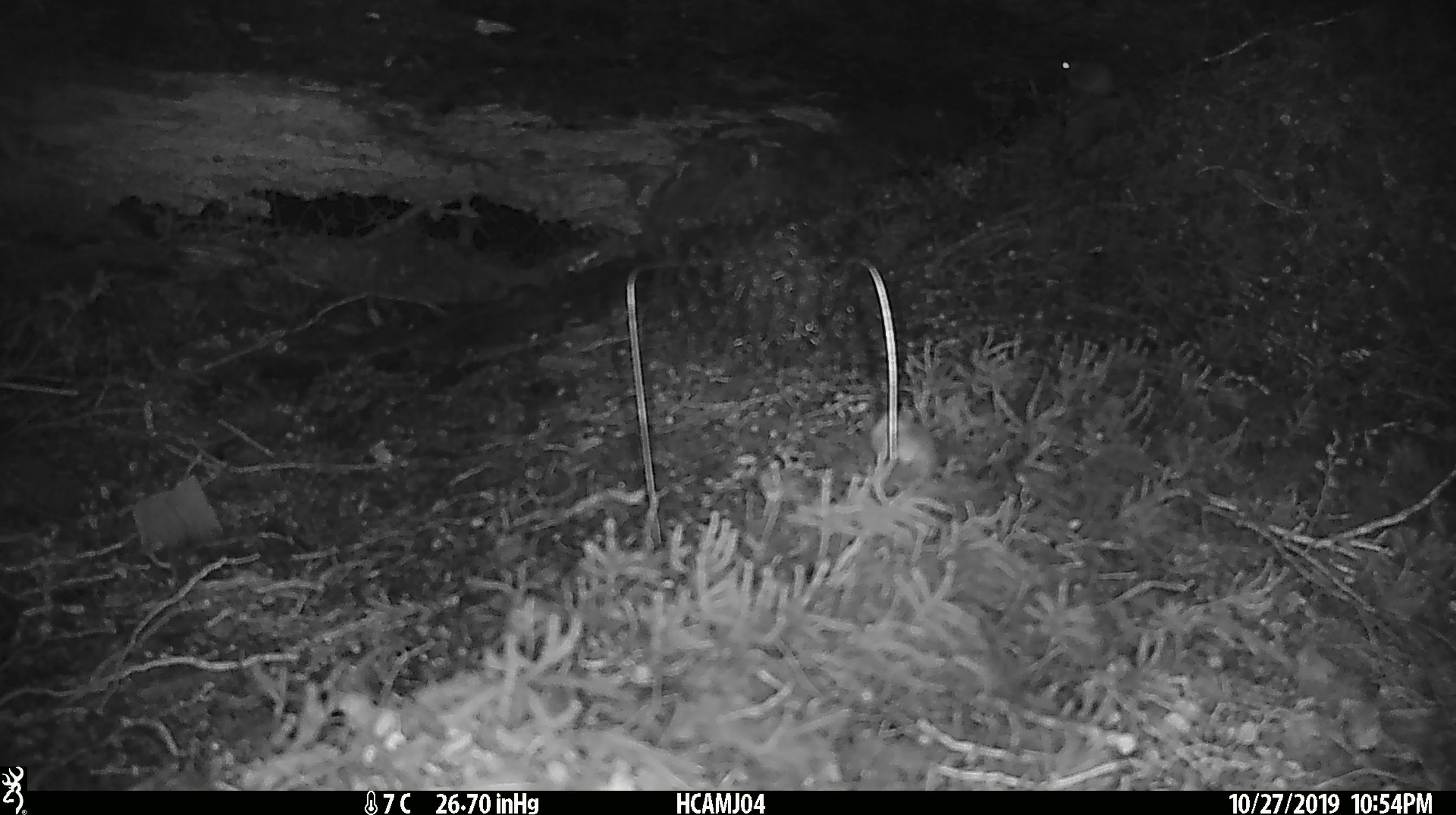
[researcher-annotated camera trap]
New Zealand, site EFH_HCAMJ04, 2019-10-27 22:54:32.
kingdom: Animalia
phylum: Chordata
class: Mammalia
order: Rodentia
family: Muridae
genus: Mus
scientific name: Mus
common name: mouse